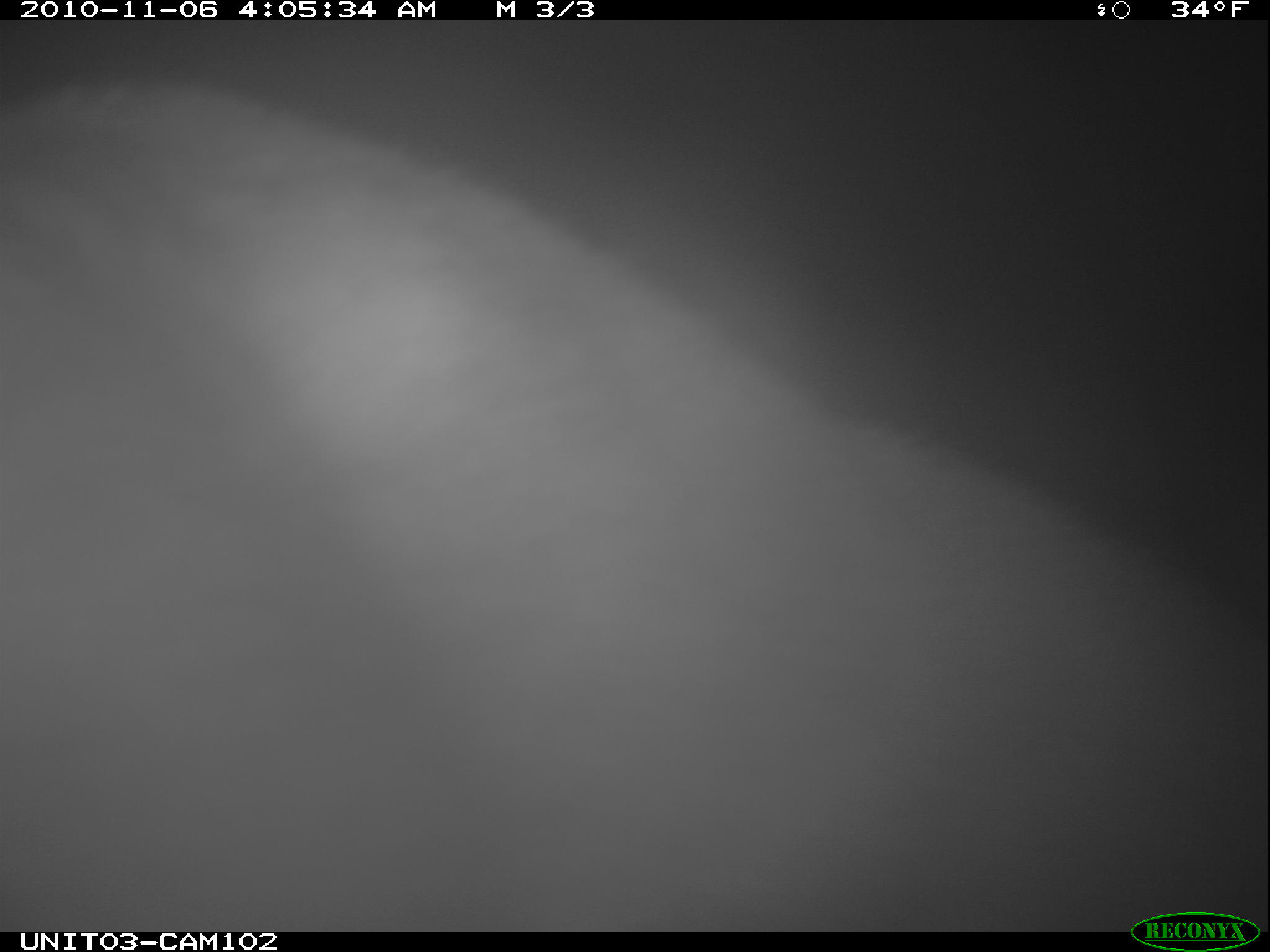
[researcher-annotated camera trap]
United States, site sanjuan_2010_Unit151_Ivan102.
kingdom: Animalia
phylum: Chordata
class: Mammalia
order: Carnivora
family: Ursidae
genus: Ursus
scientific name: Ursus americanus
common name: american black bear